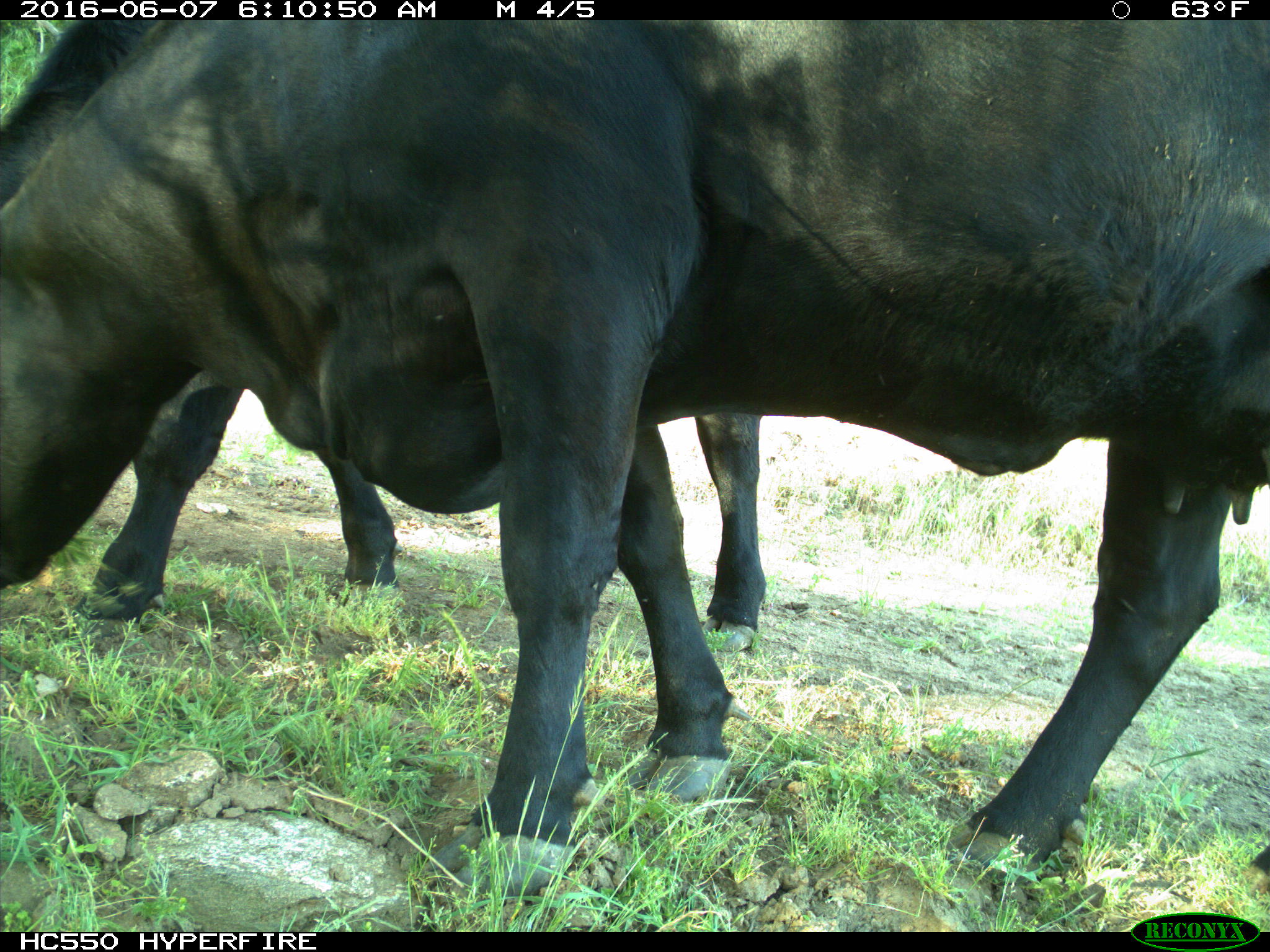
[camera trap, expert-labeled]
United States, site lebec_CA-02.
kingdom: Animalia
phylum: Chordata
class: Mammalia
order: Artiodactyla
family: Bovidae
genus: Bos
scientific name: Bos taurus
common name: domestic cow